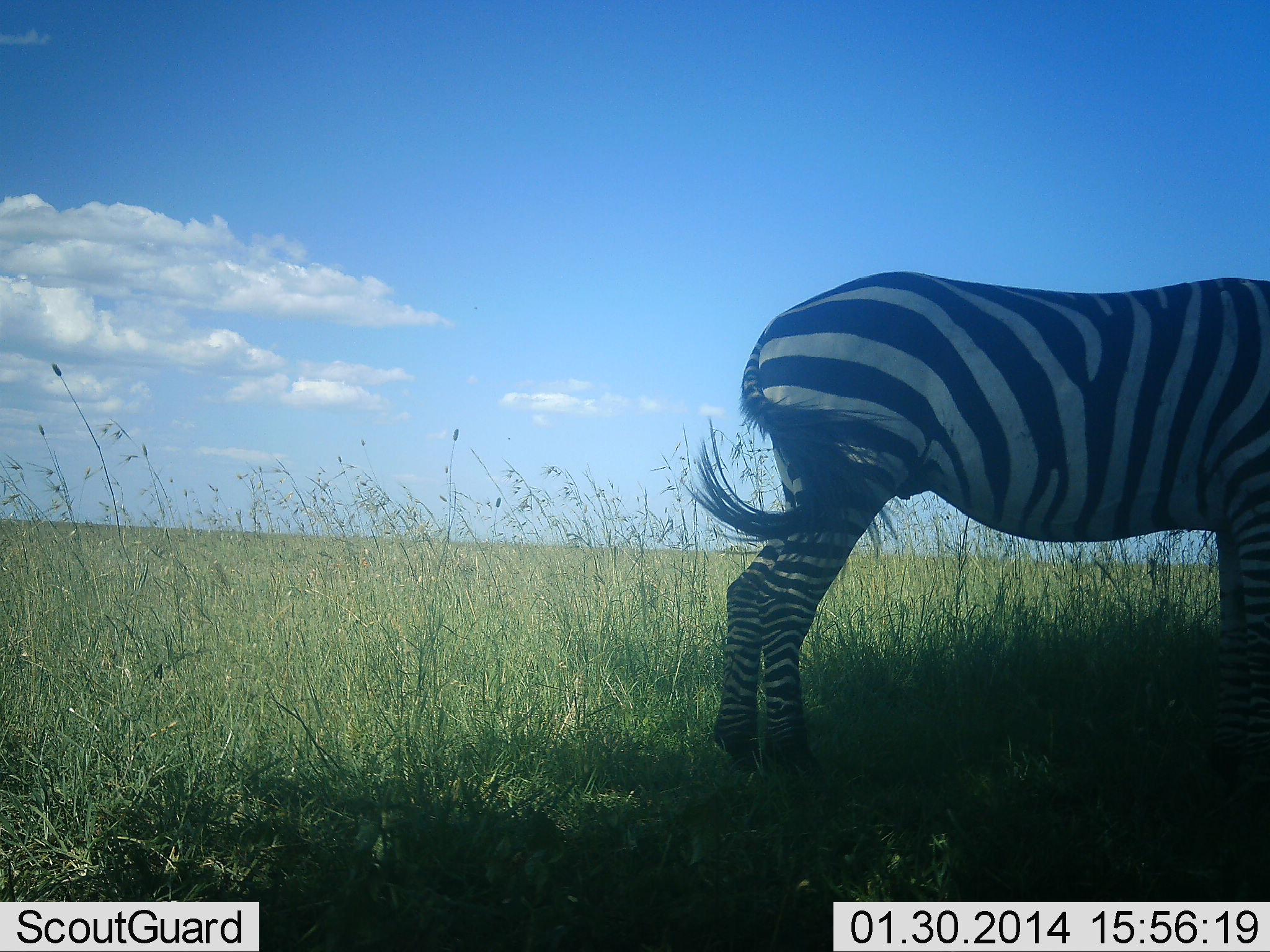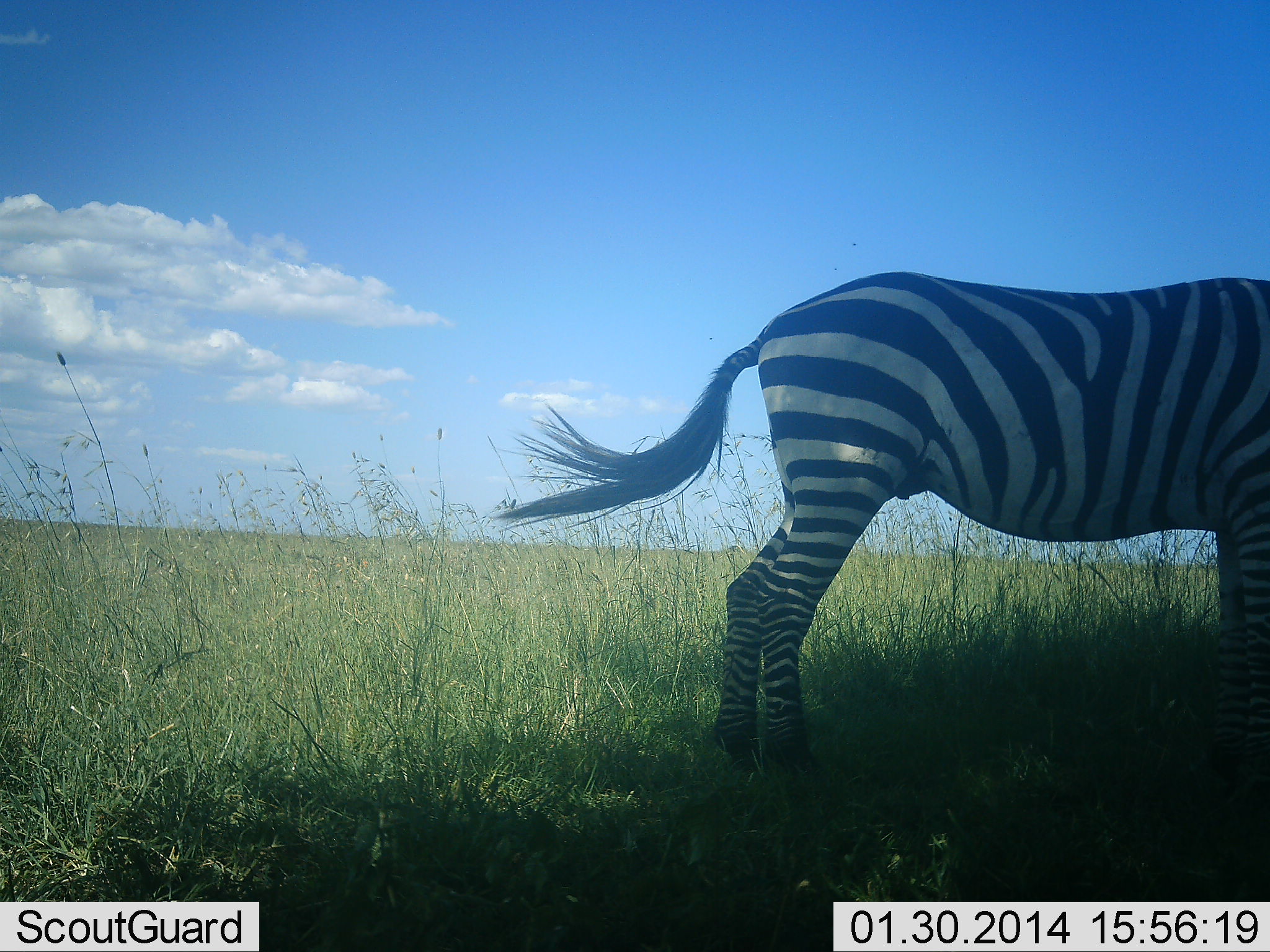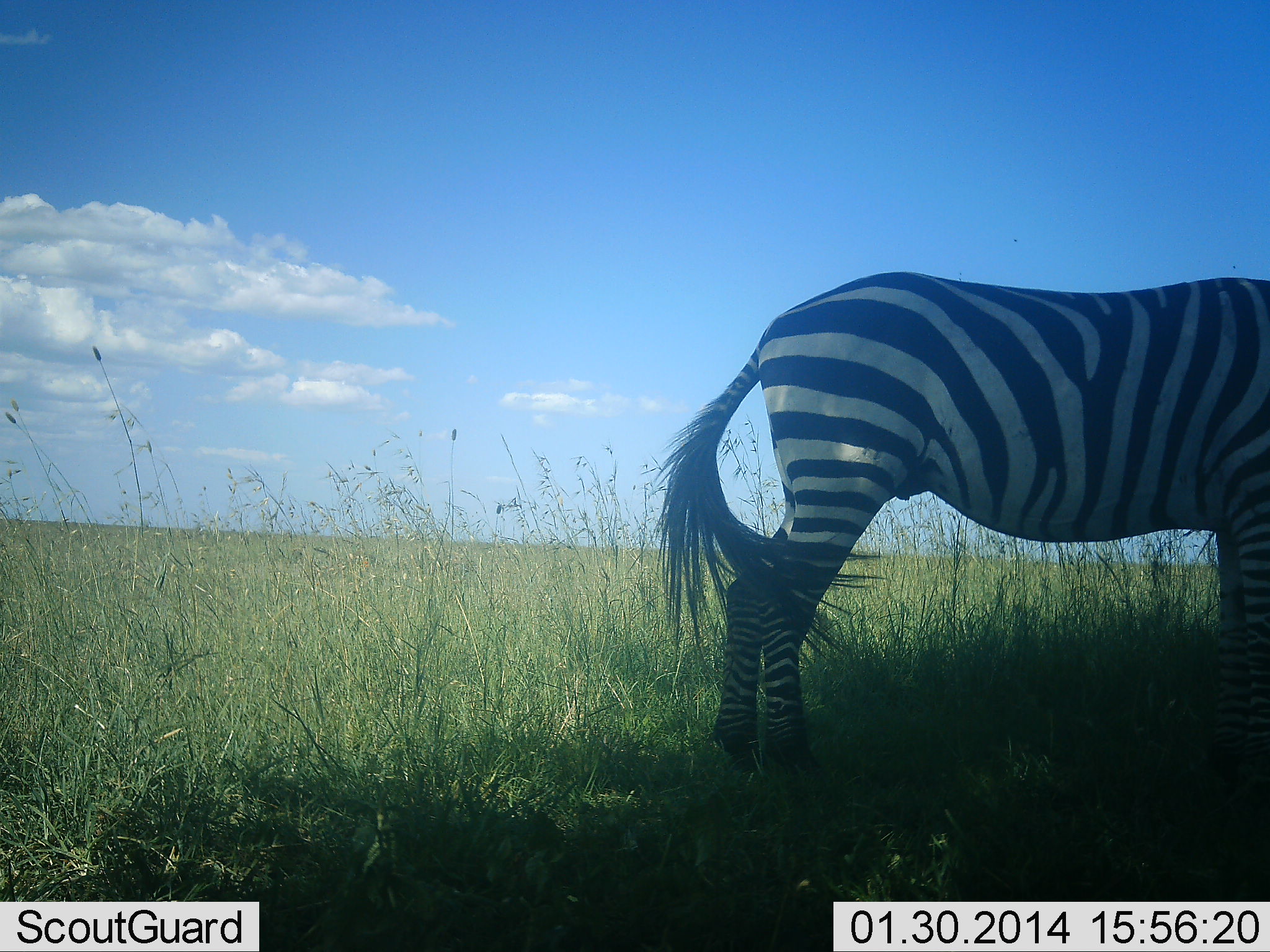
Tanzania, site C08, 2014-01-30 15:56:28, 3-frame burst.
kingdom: Animalia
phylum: Chordata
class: Mammalia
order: Perissodactyla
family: Equidae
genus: Equus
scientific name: Equus quagga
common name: plains zebra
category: zebra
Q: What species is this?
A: Zebra (plains zebra) (Equus quagga).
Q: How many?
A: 1.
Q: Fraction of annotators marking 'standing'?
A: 89%.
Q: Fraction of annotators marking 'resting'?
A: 3%.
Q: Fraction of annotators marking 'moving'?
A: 5%.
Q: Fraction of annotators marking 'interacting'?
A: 0%.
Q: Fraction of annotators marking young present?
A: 0%.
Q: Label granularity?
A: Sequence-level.